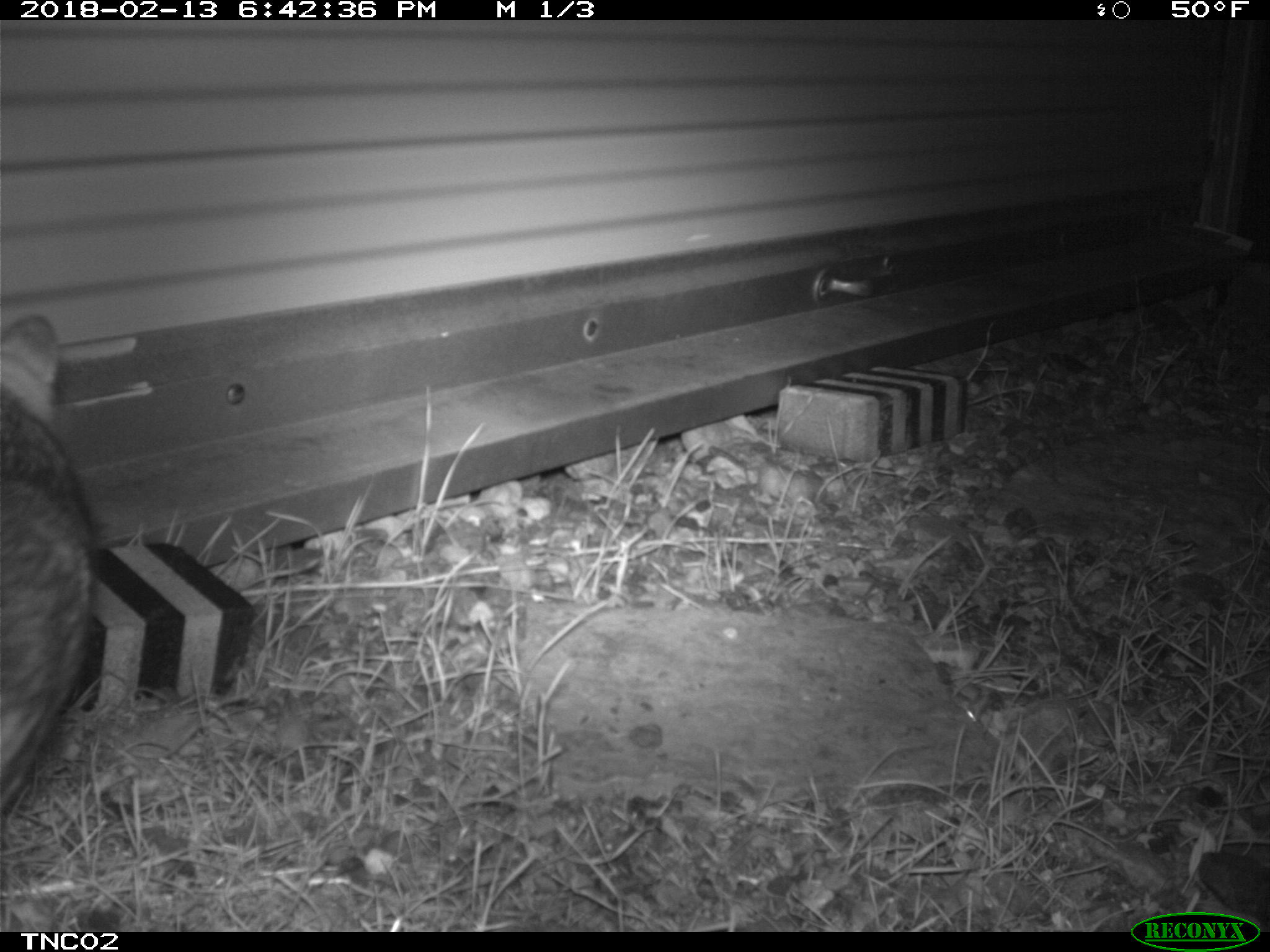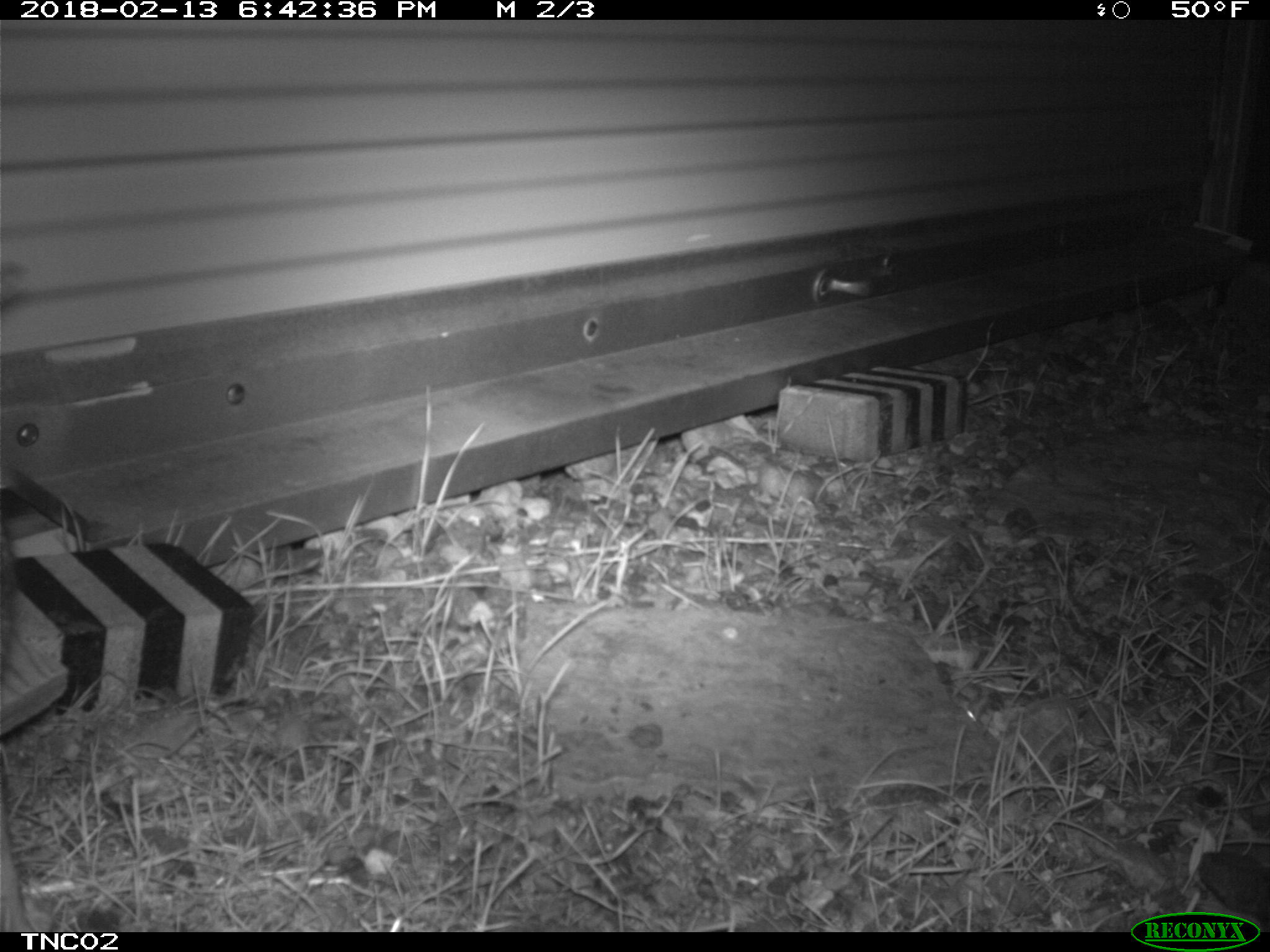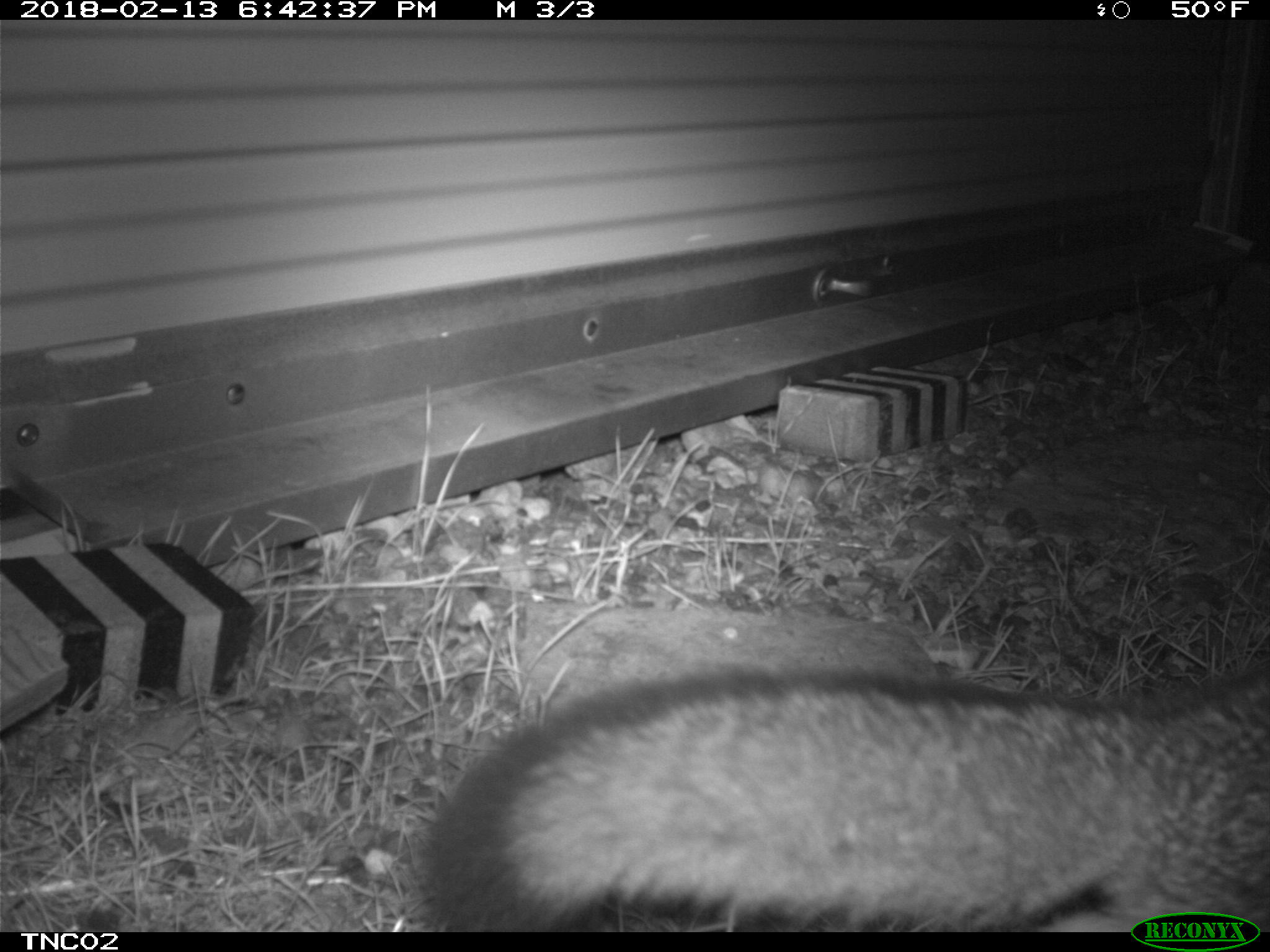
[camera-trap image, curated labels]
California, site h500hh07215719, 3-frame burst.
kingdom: Animalia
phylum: Chordata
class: Mammalia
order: Carnivora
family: Canidae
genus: Urocyon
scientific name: Urocyon littoralis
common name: island fox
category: fox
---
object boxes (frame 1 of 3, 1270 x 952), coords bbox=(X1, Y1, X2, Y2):
fox: bbox=(0, 312, 92, 826)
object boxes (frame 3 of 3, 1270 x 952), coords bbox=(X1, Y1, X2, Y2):
fox: bbox=(413, 660, 1269, 932)